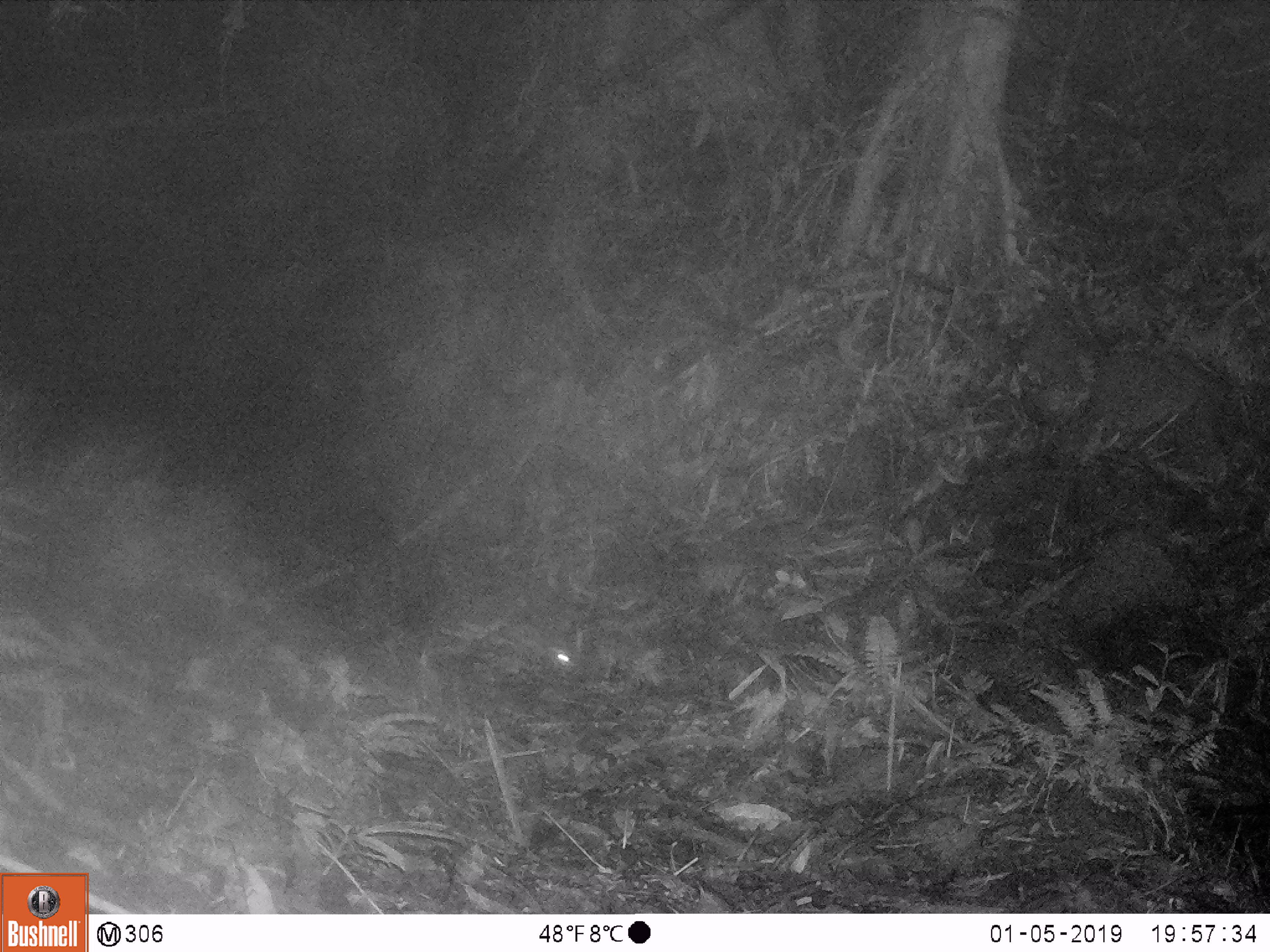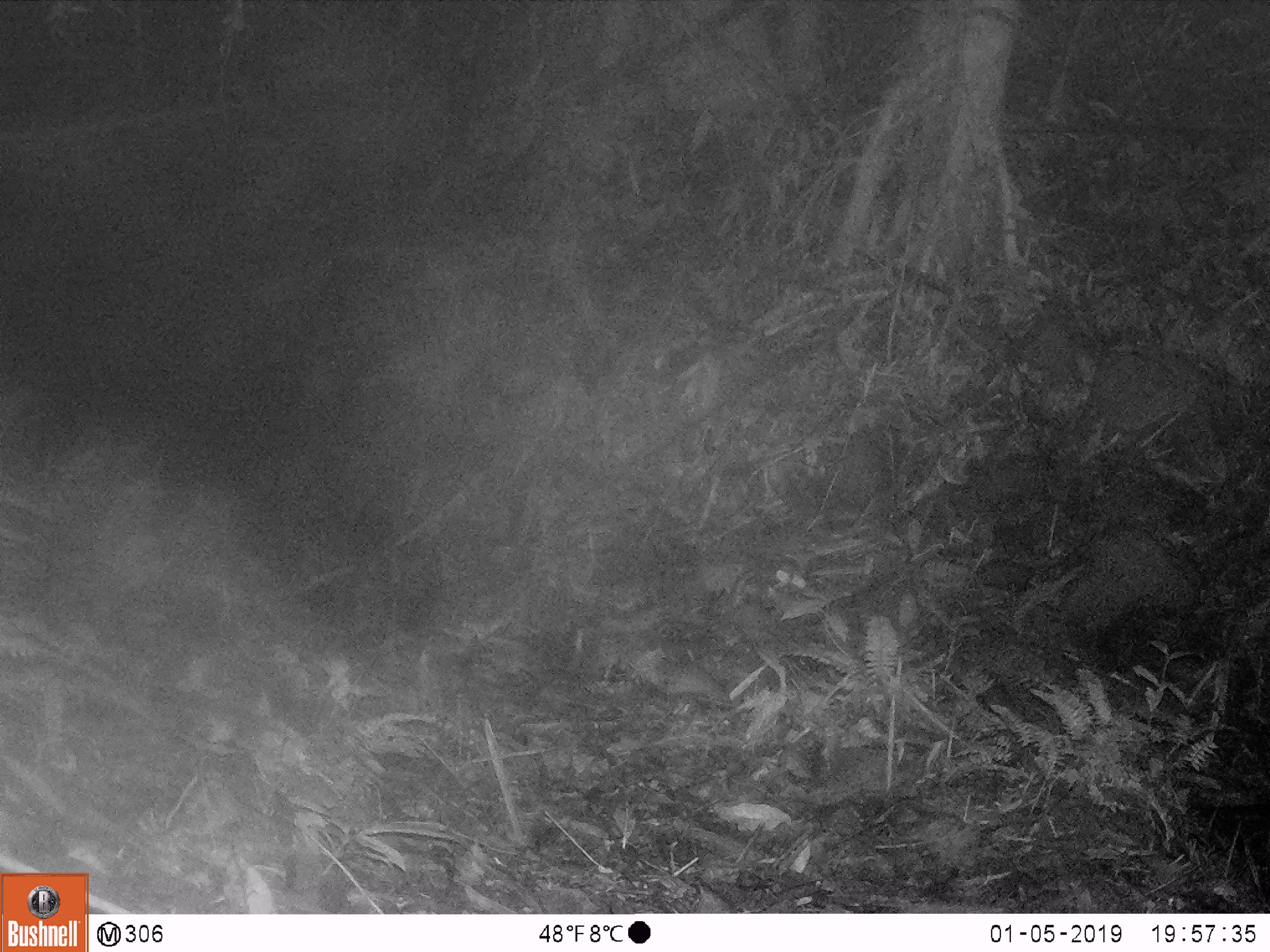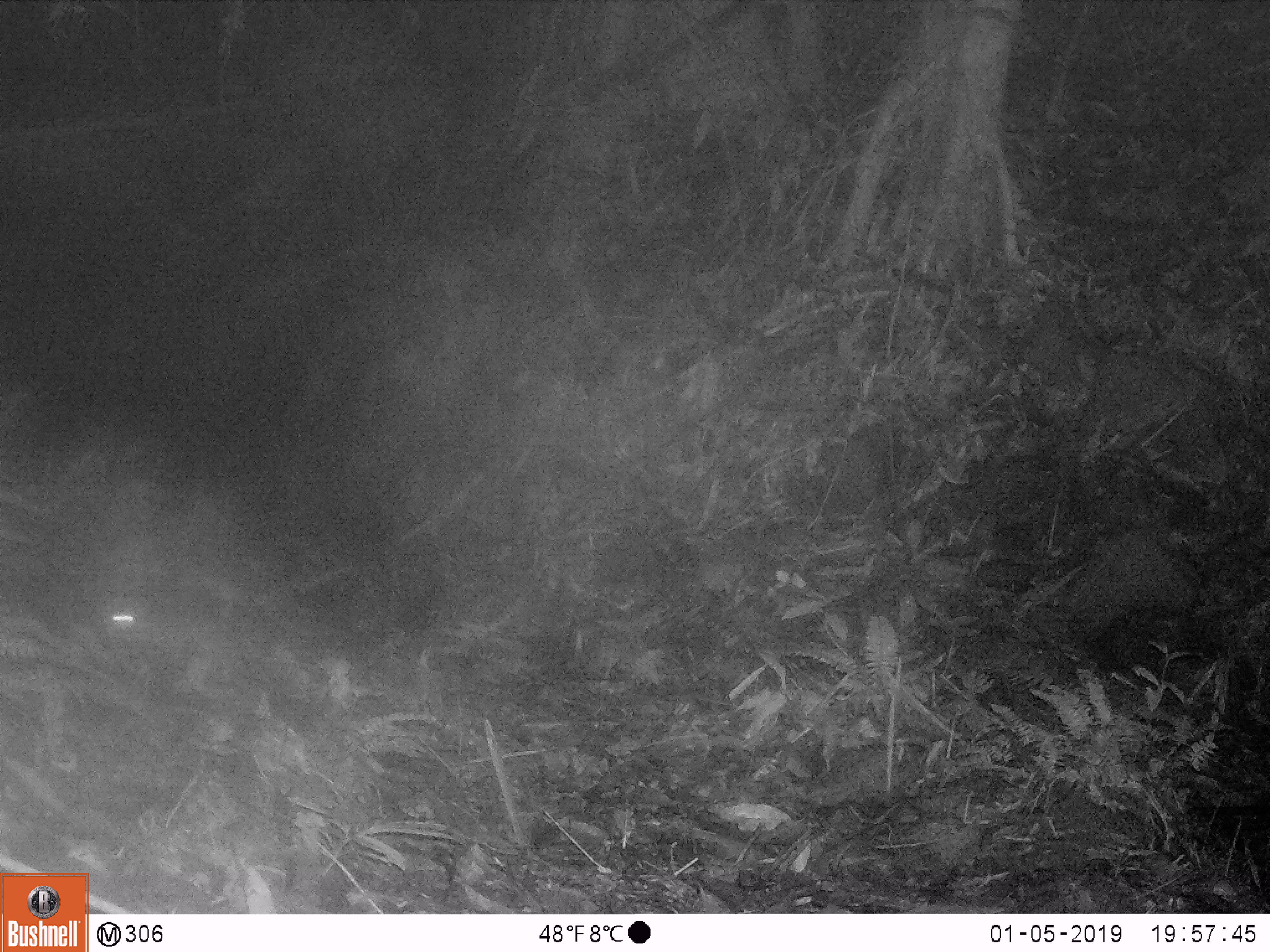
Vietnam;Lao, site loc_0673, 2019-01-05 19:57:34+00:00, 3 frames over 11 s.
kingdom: Animalia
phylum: Chordata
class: Mammalia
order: Rodentia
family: Muridae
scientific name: Muridae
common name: old-world mice and rats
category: unidentified murid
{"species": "unidentified murid (old-world mice and rats) (Muridae)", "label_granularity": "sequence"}